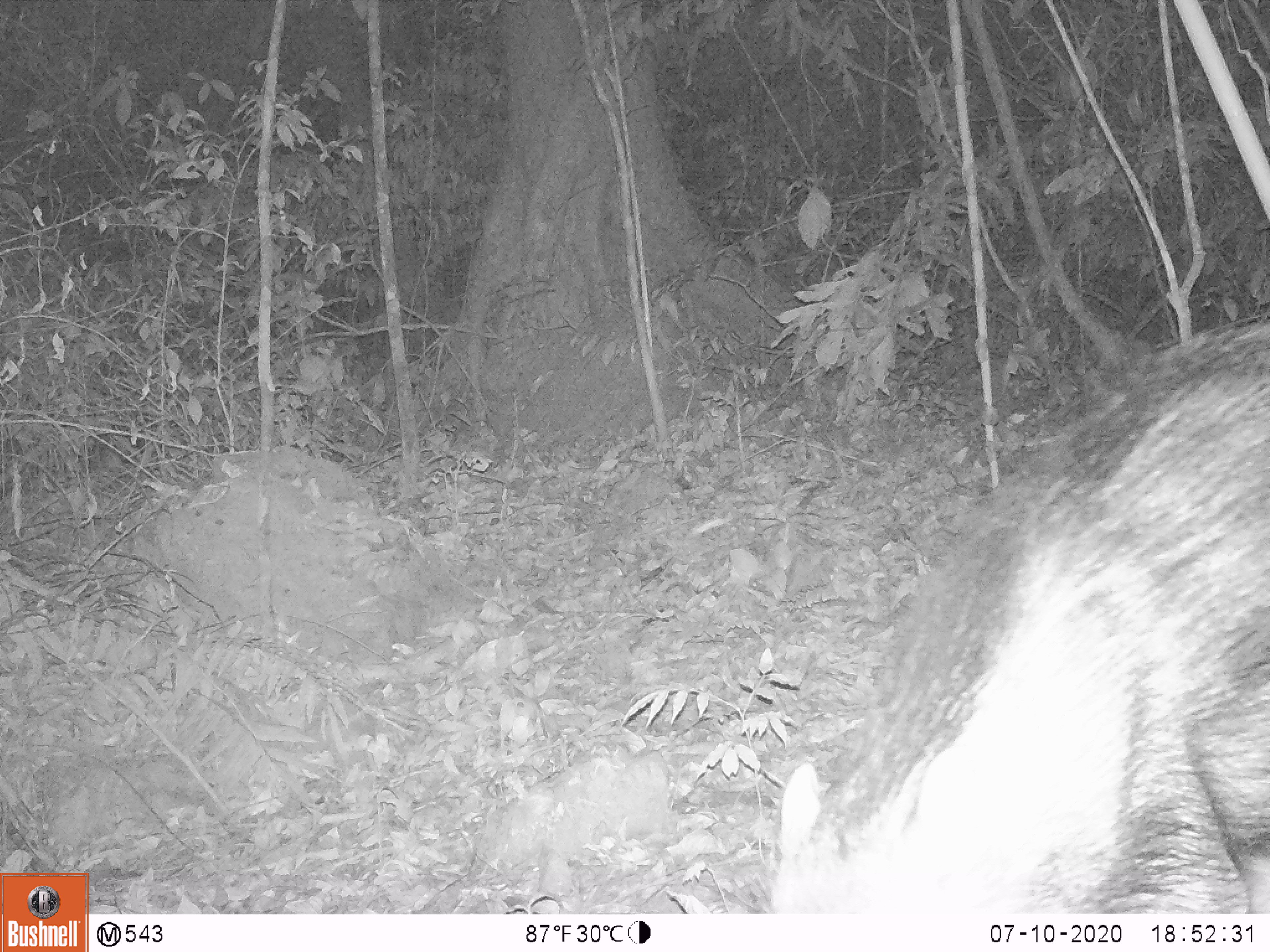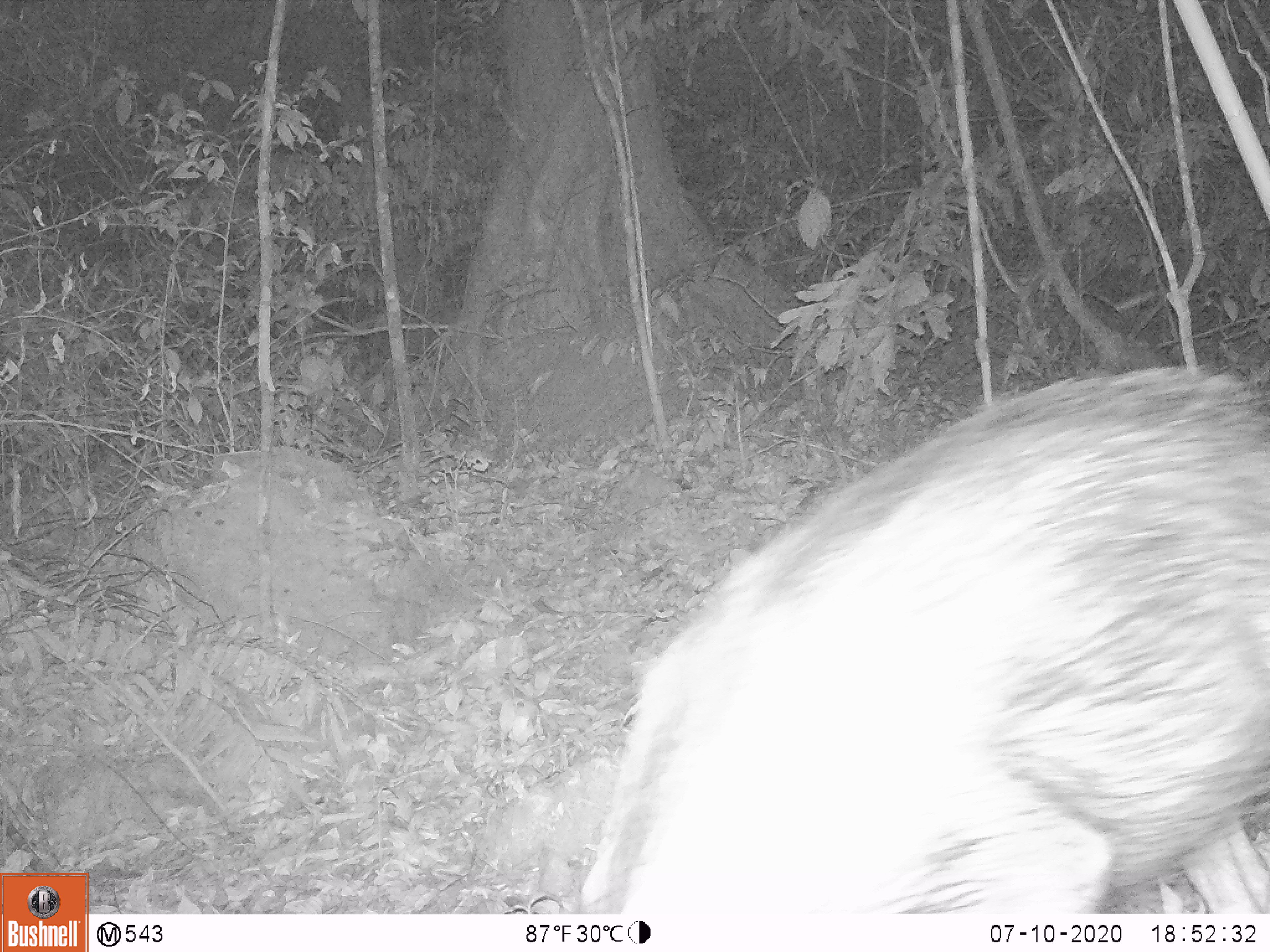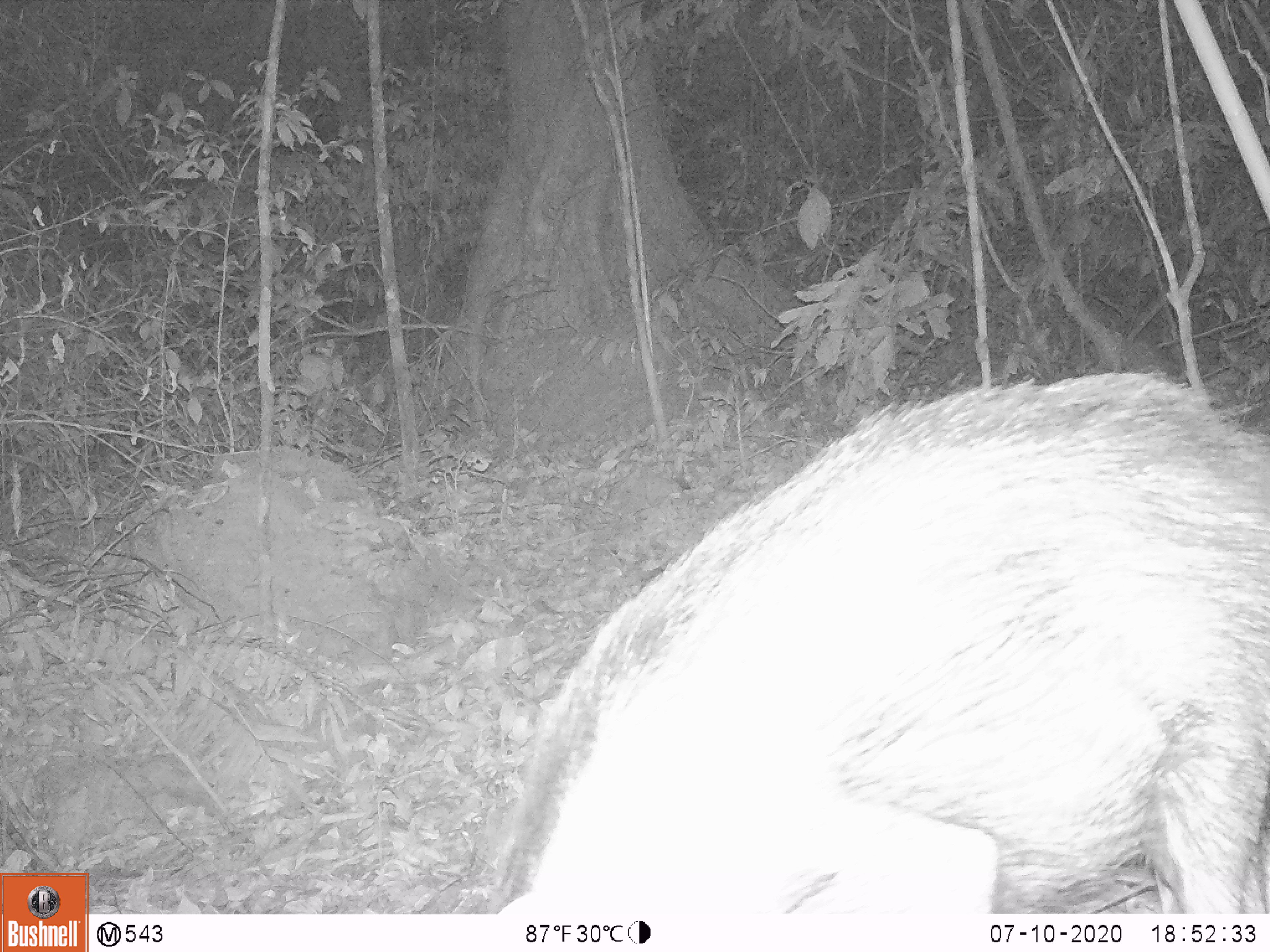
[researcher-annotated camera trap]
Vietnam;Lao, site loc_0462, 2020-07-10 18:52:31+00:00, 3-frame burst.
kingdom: Animalia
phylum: Chordata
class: Mammalia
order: Artiodactyla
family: Suidae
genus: Sus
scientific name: Sus scrofa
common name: eurasian wild pig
Eurasian wild pig (Sus scrofa). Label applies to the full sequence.